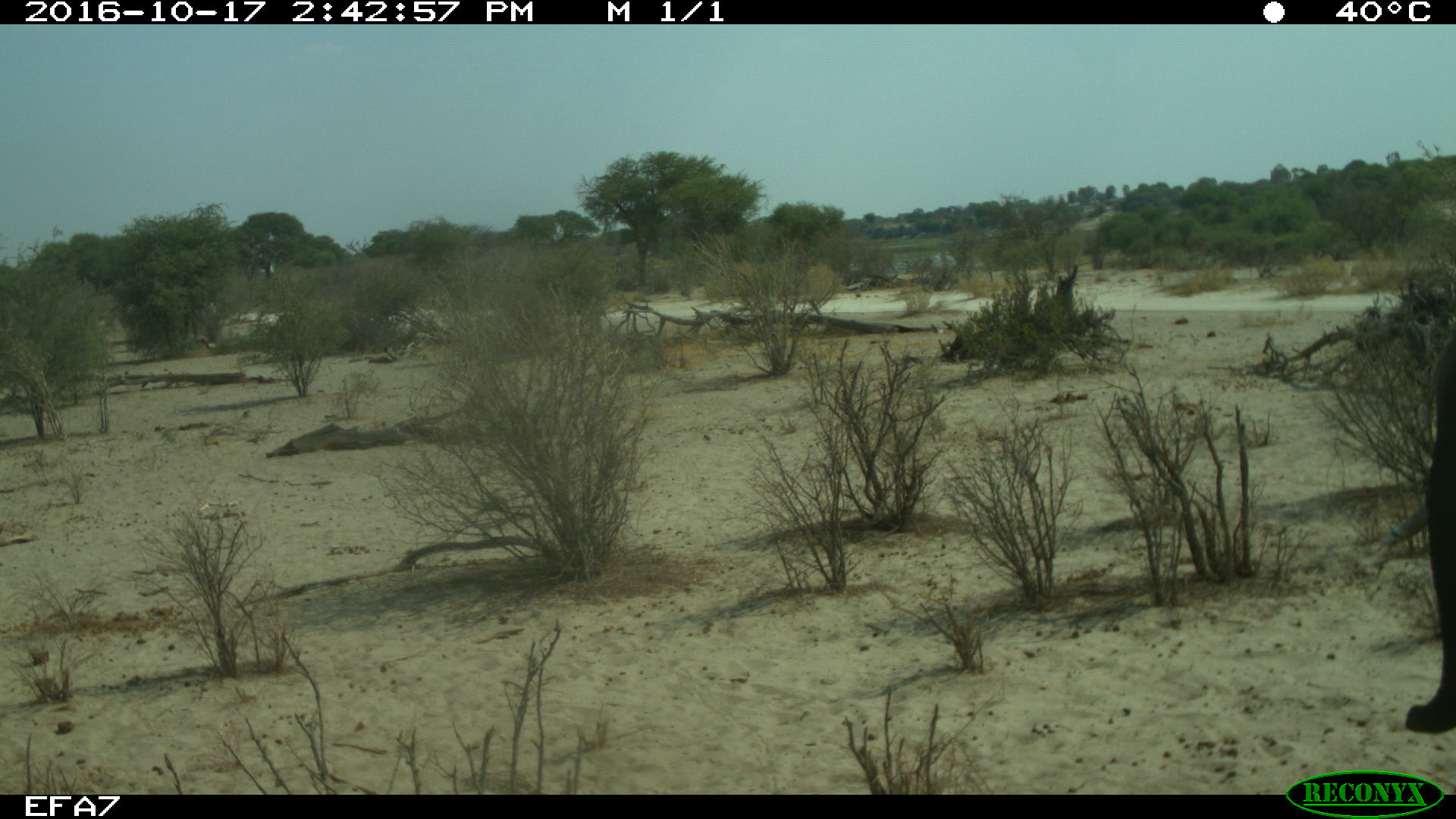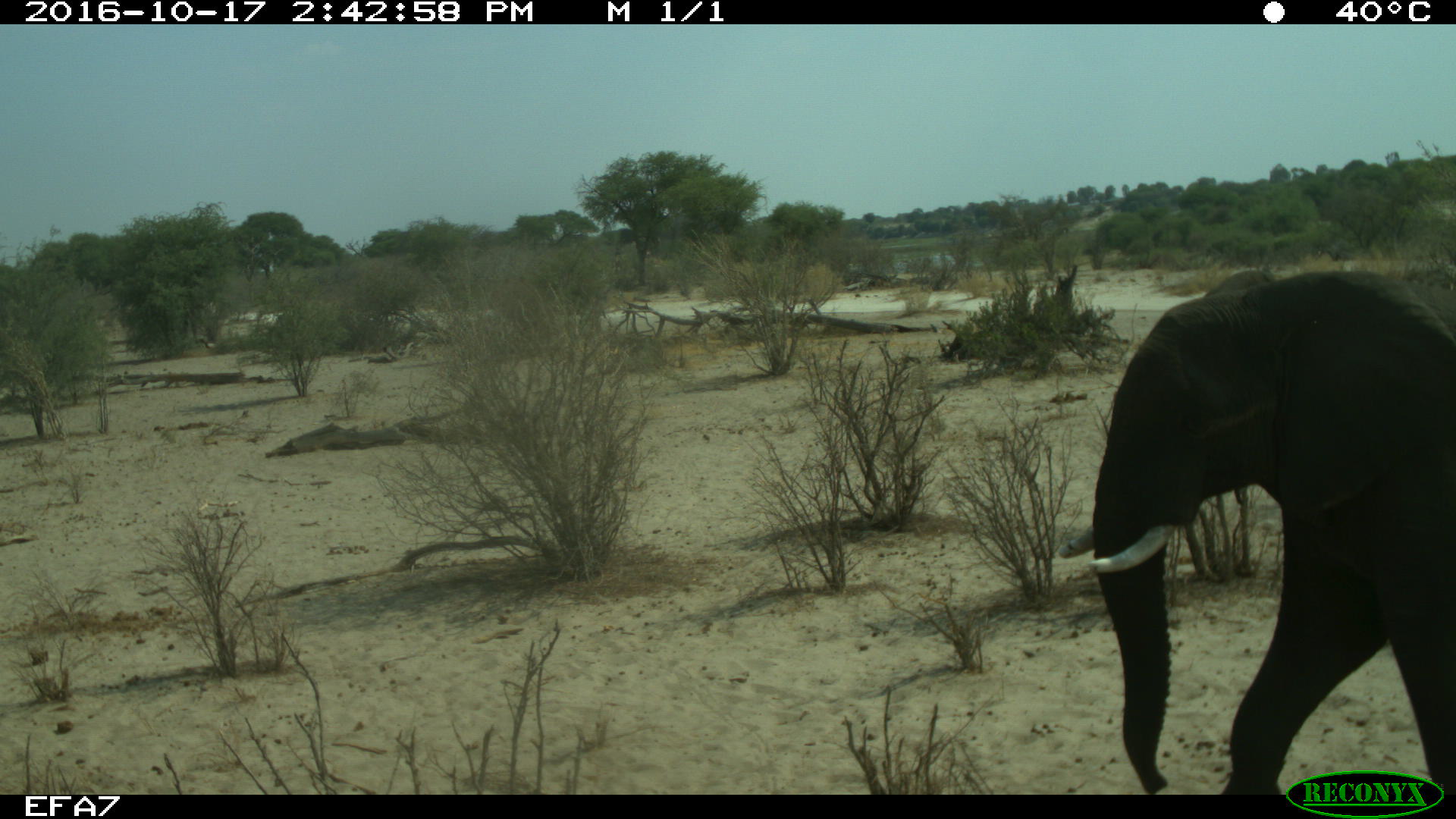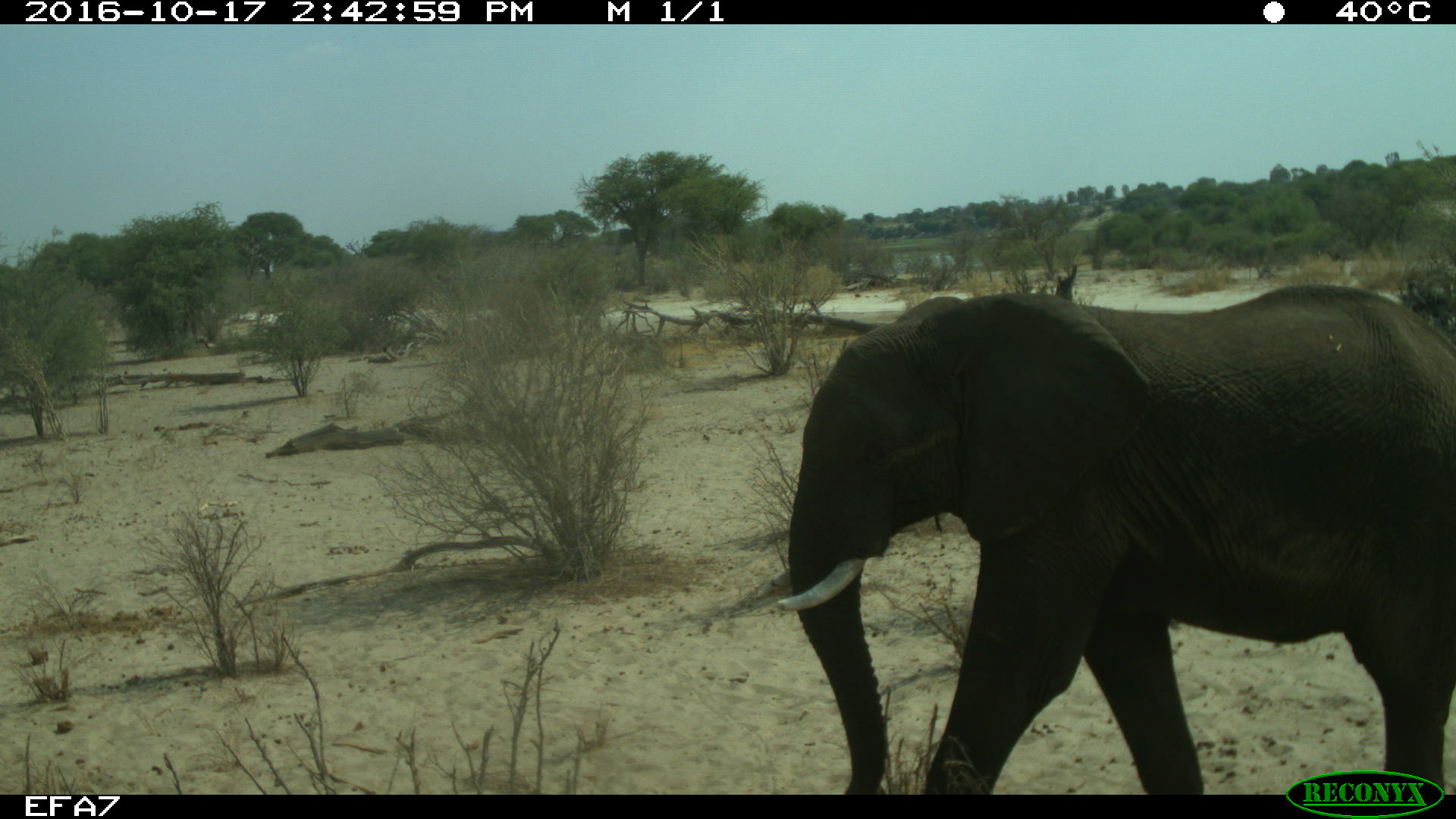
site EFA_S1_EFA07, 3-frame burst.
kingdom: Animalia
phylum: Chordata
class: Mammalia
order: Proboscidea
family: Elephantidae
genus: Loxodonta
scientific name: Loxodonta africana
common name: african bush elephant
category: elephant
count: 1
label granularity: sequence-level